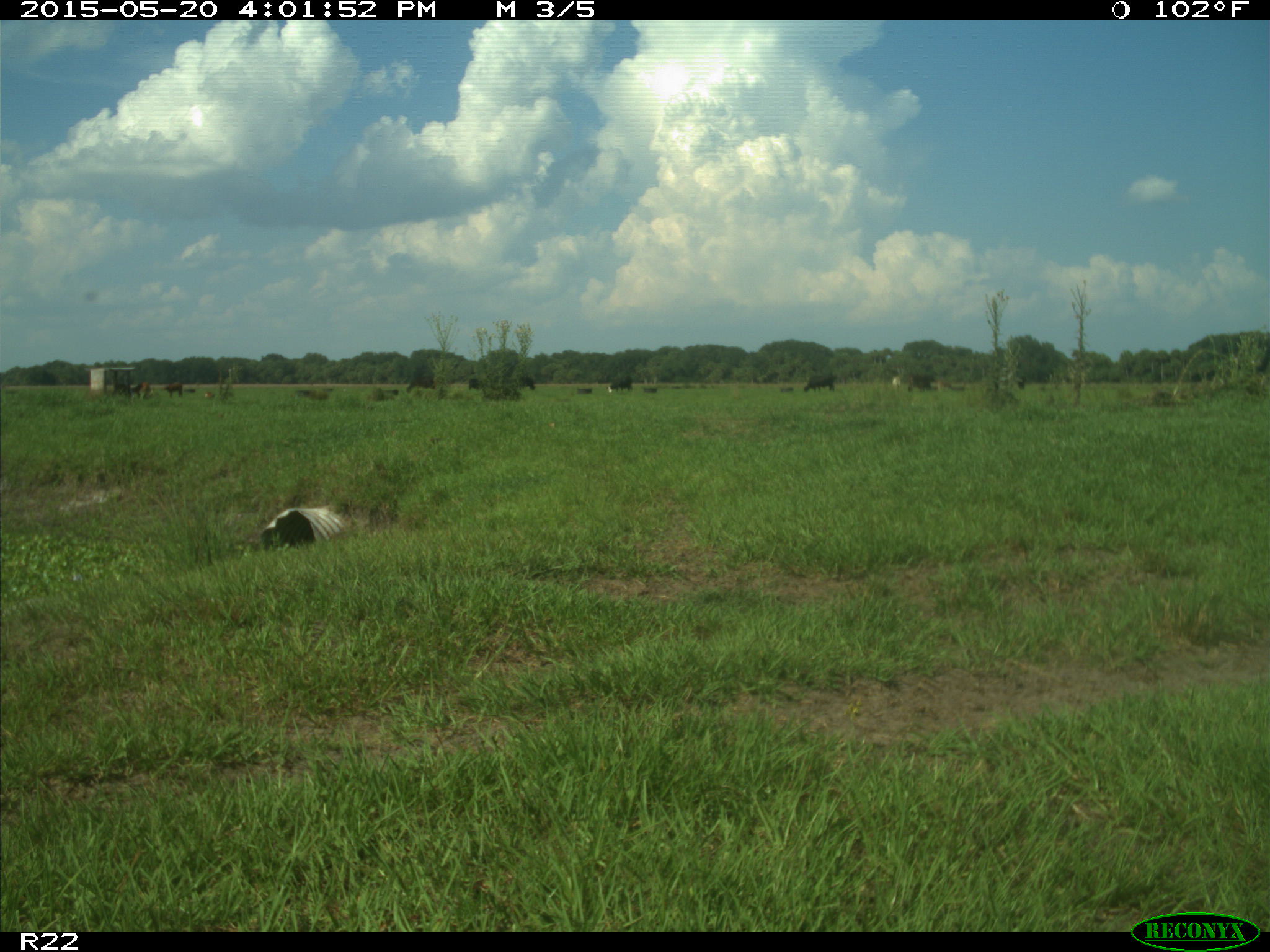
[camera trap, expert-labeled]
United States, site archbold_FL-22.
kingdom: Animalia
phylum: Chordata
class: Mammalia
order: Artiodactyla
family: Bovidae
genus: Bos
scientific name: Bos taurus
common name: domestic cow